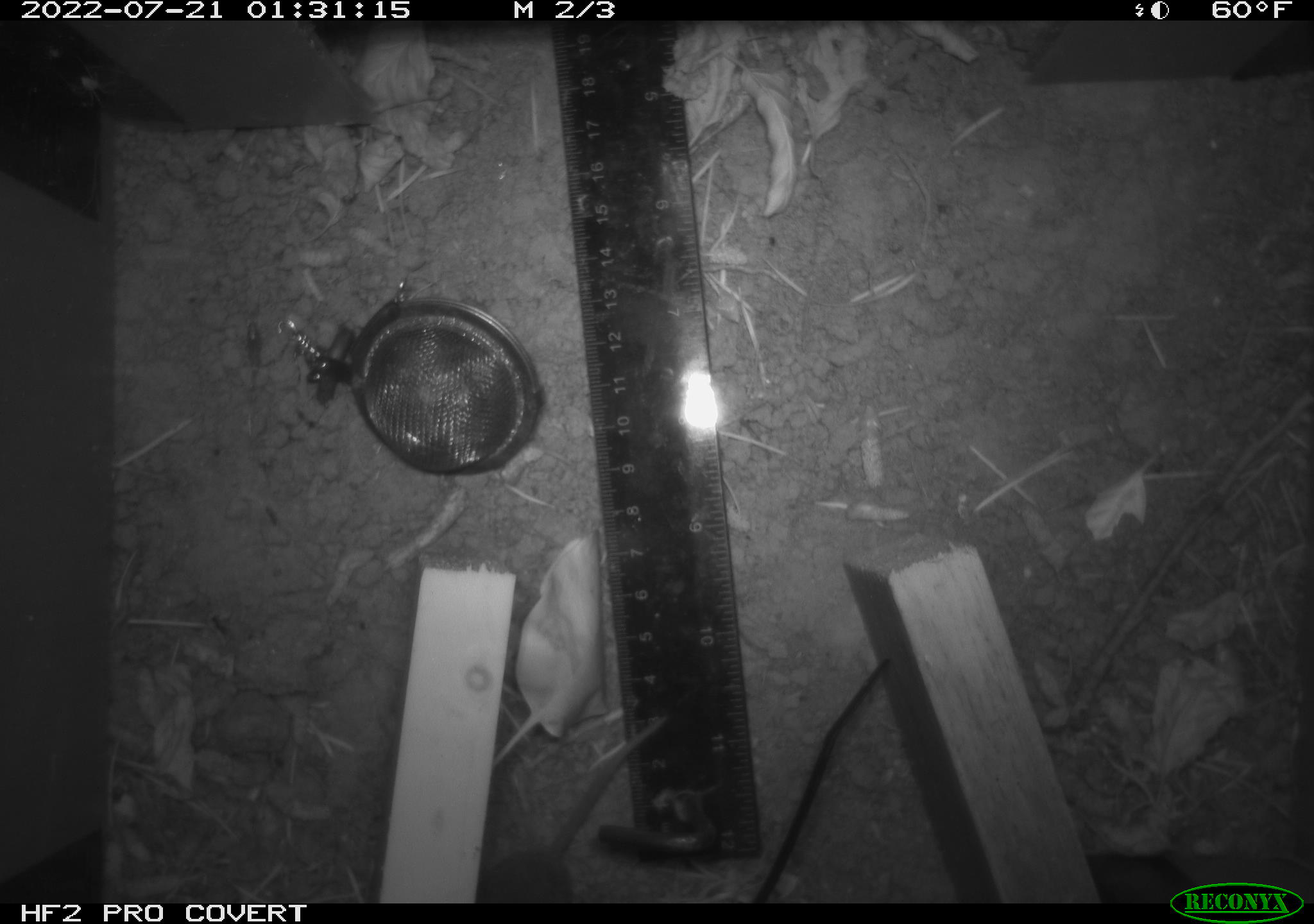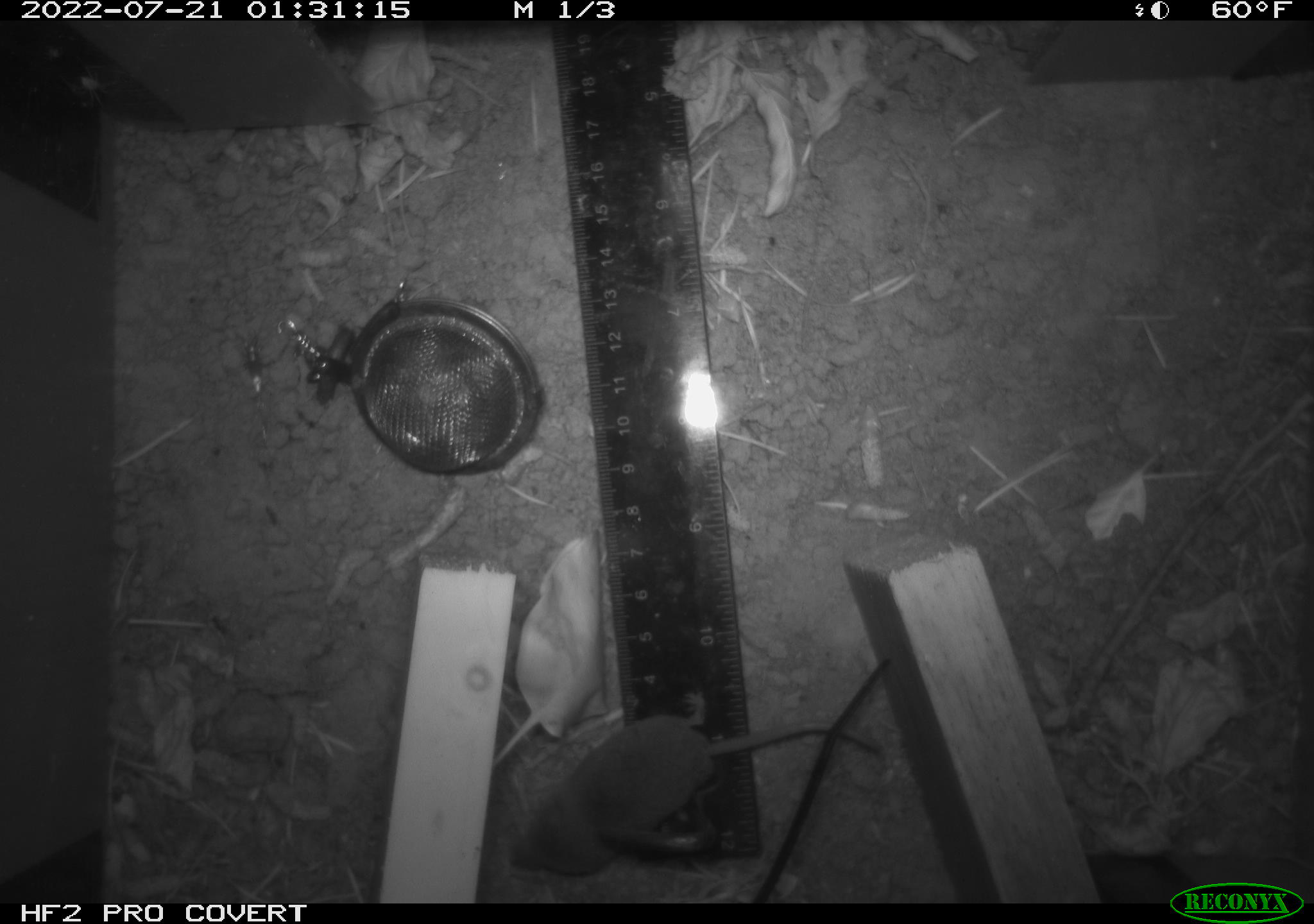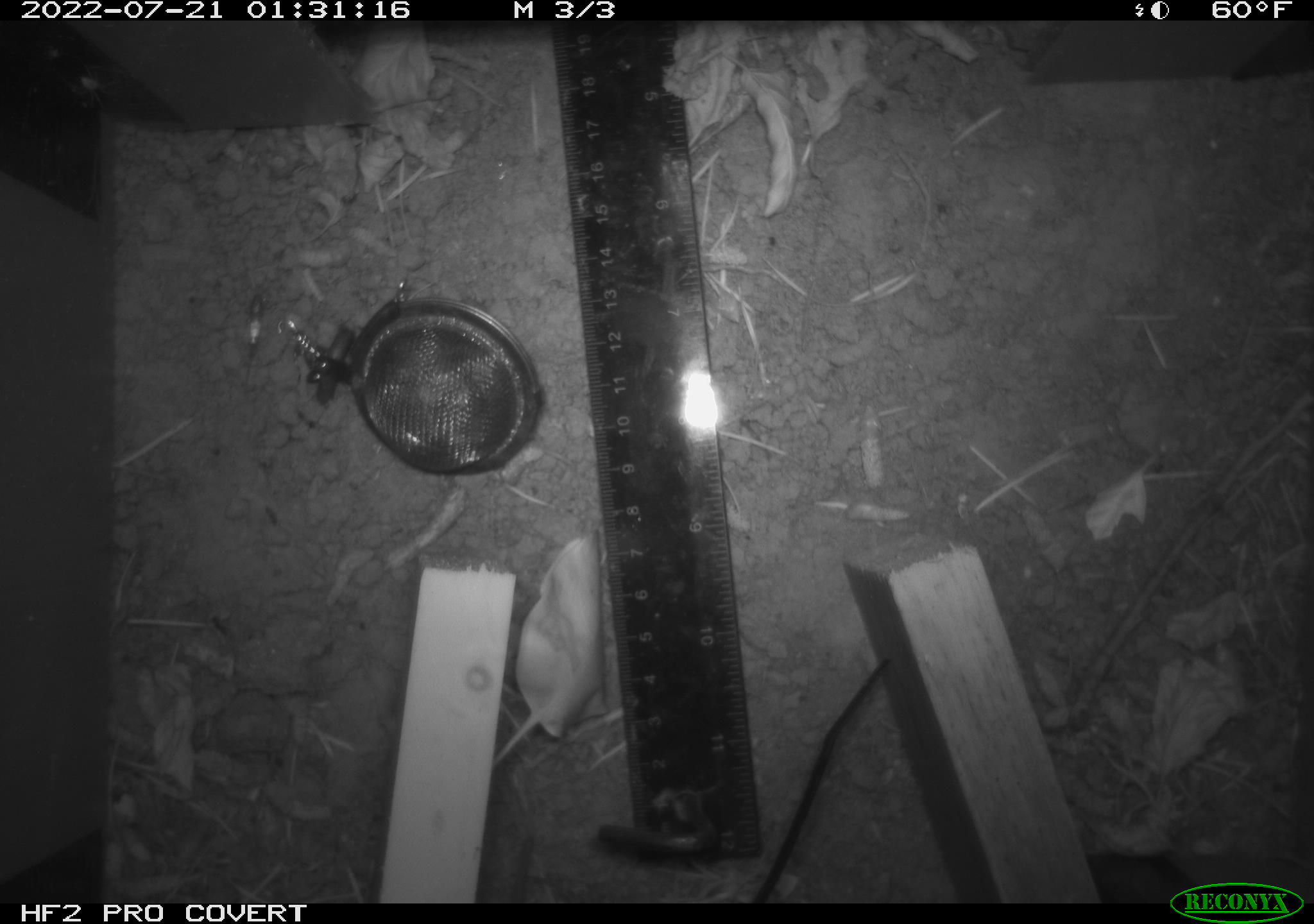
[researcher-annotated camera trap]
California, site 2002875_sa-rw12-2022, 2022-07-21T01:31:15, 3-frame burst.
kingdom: Animalia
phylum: Chordata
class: Mammalia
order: Eulipotyphla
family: Soricidae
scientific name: Soricidae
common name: shrews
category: soricidae family